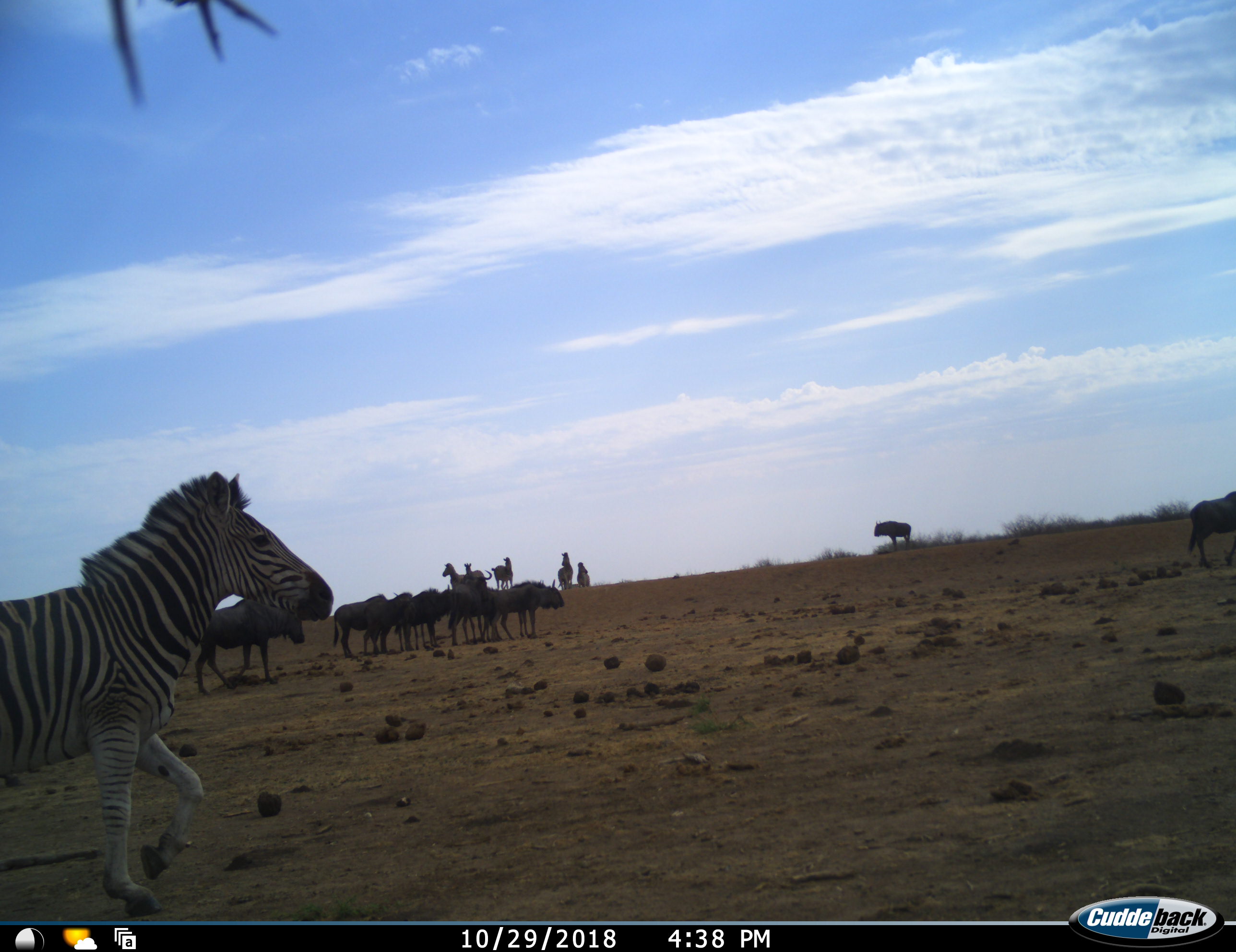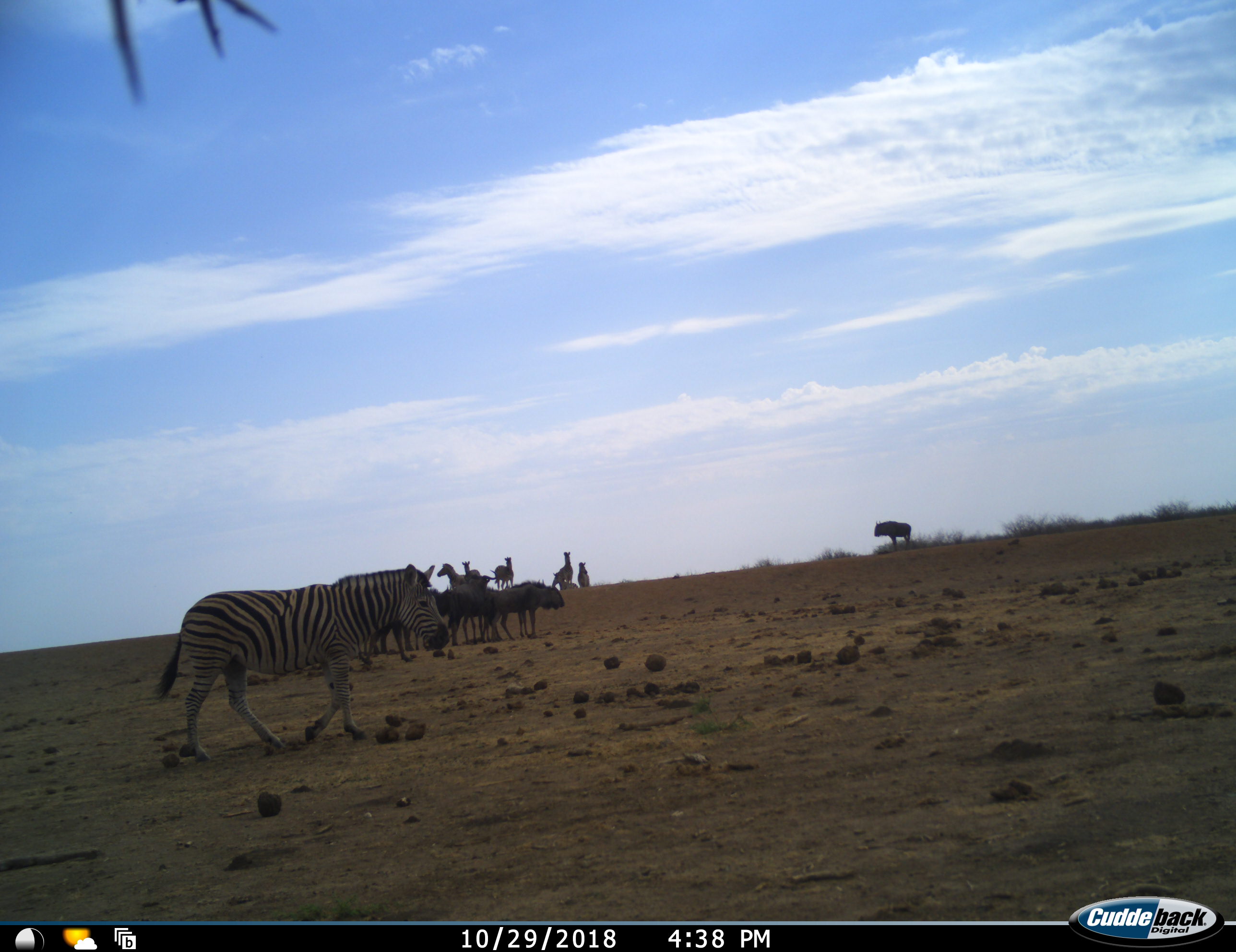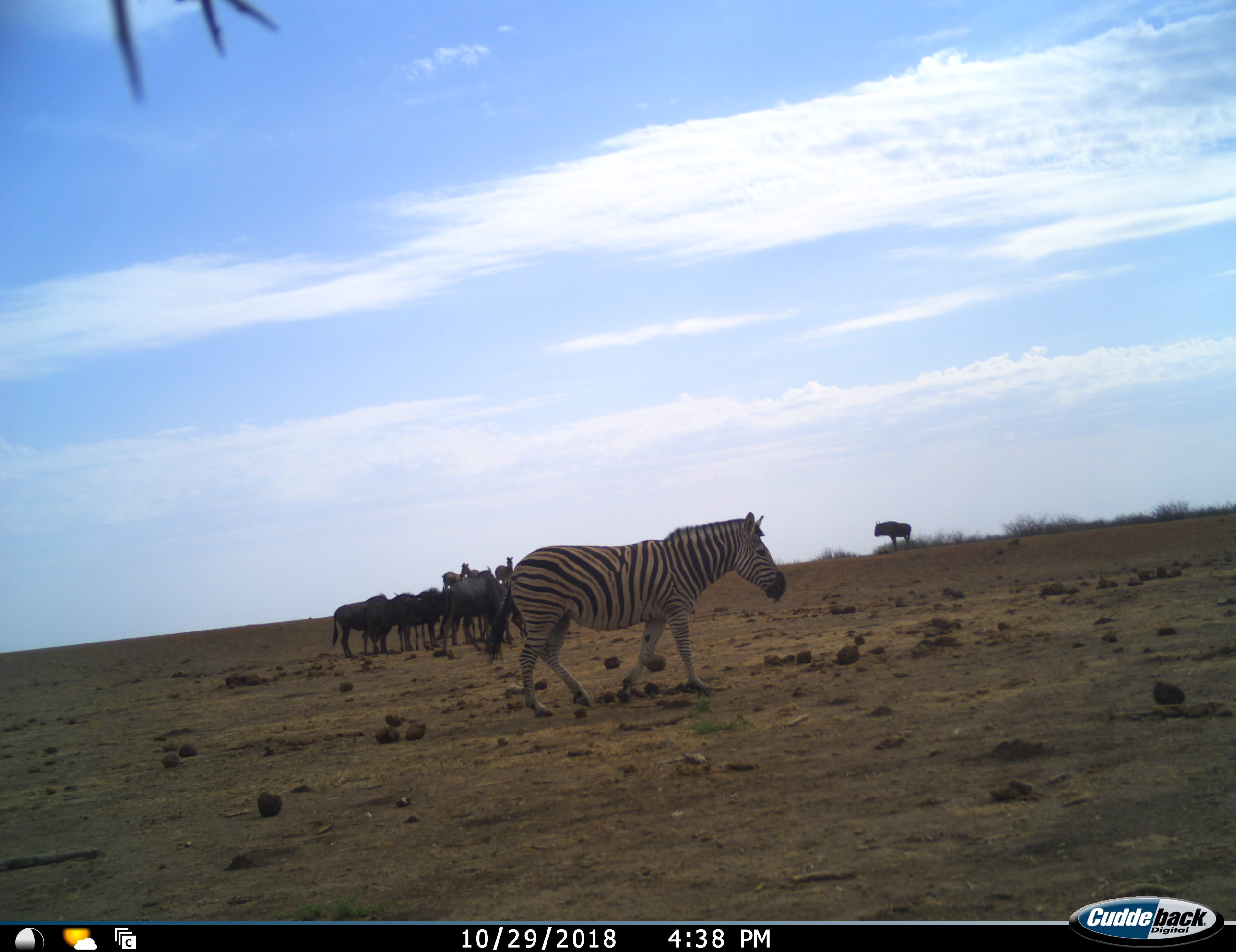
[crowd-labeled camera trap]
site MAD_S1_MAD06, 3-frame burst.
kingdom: Animalia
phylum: Chordata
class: Mammalia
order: Artiodactyla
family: Bovidae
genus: Connochaetes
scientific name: Connochaetes taurinus taurinus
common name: blue wildebeest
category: wildebeestblue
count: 9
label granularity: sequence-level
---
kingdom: Animalia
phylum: Chordata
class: Mammalia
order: Perissodactyla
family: Equidae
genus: Equus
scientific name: Equus quagga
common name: plains zebra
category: zebraplains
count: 6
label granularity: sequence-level